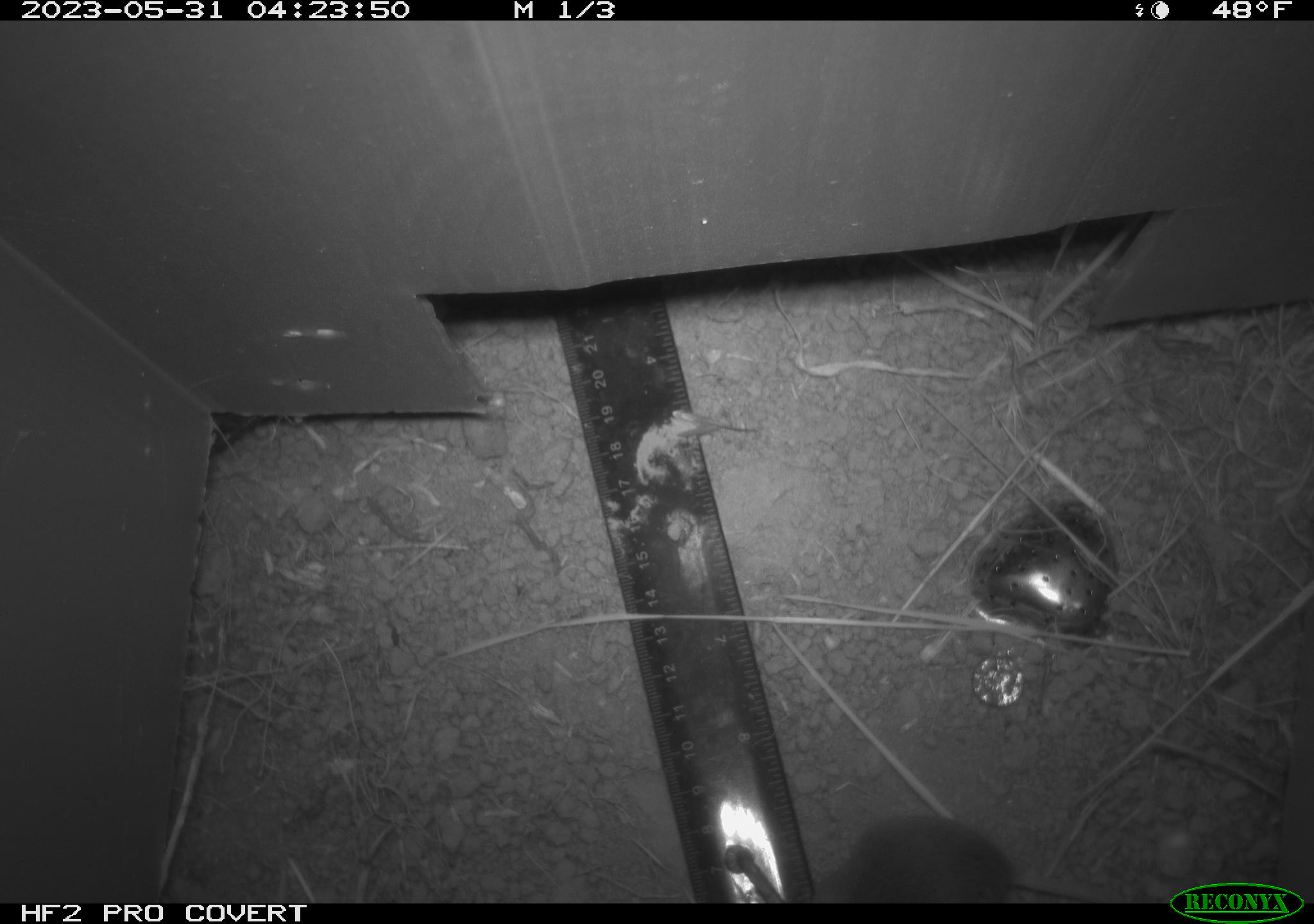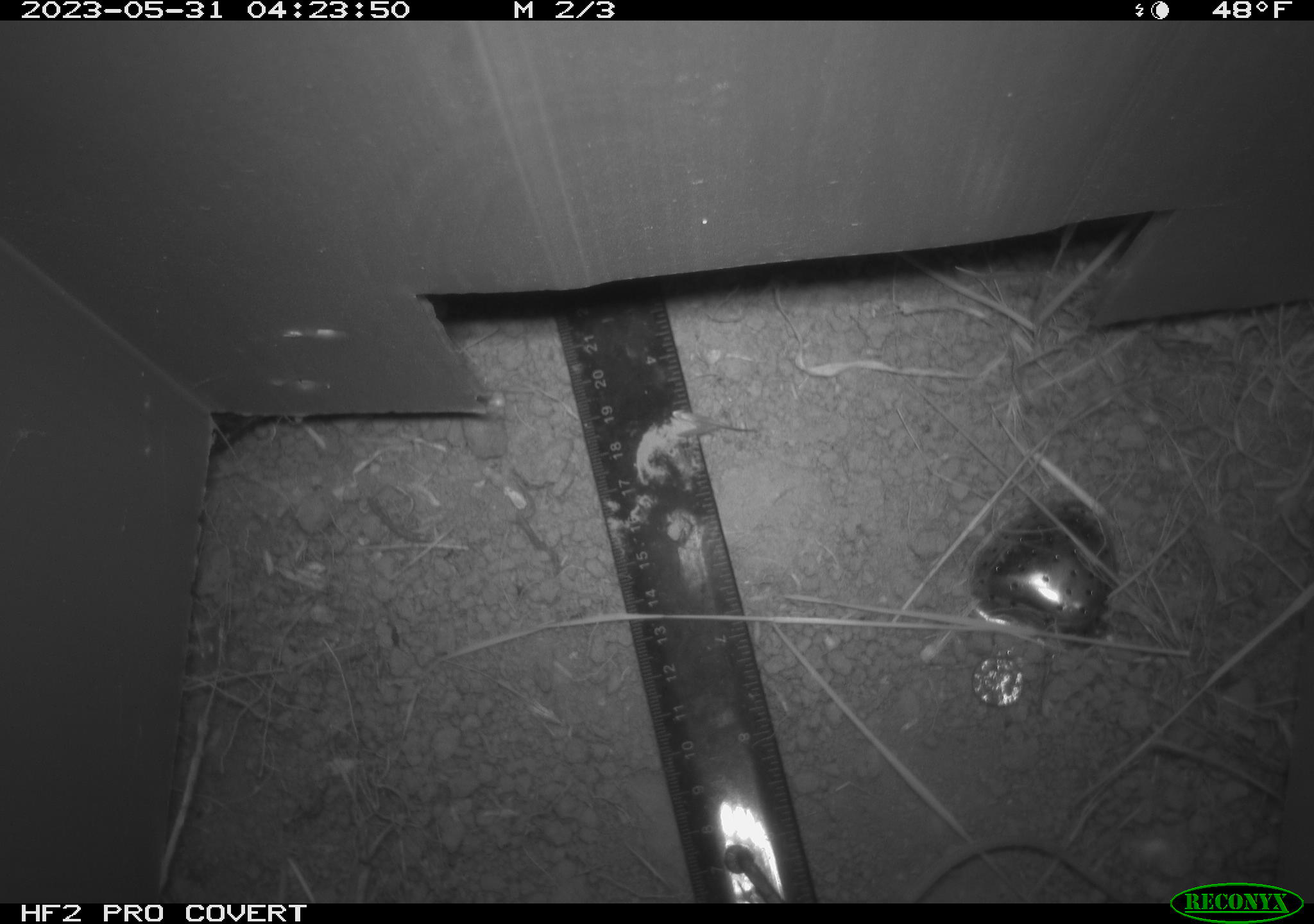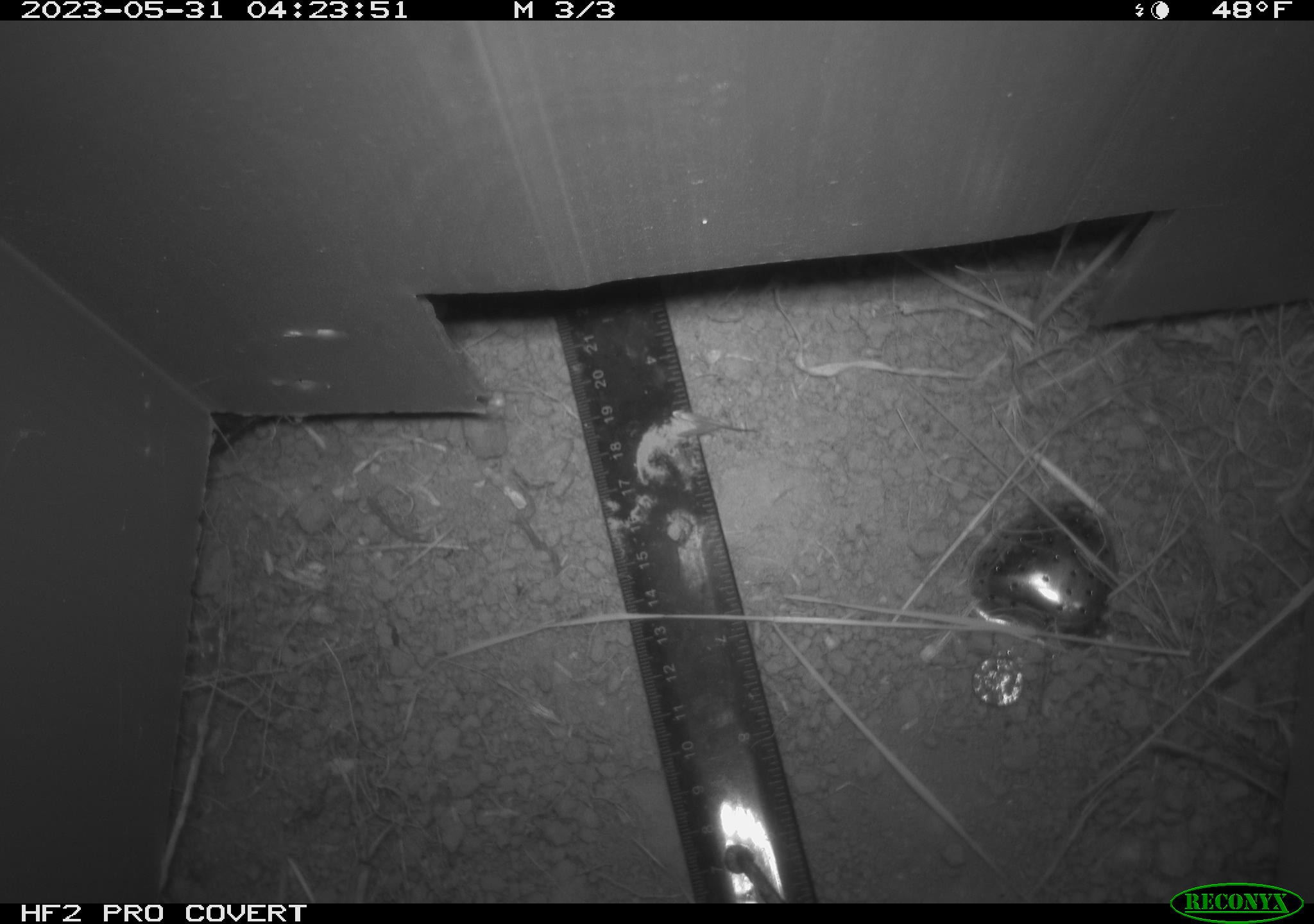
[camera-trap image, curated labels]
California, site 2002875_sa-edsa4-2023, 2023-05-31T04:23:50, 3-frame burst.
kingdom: Animalia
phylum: Chordata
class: Mammalia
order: Eulipotyphla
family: Soricidae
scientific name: Soricidae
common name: shrews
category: soricidae family